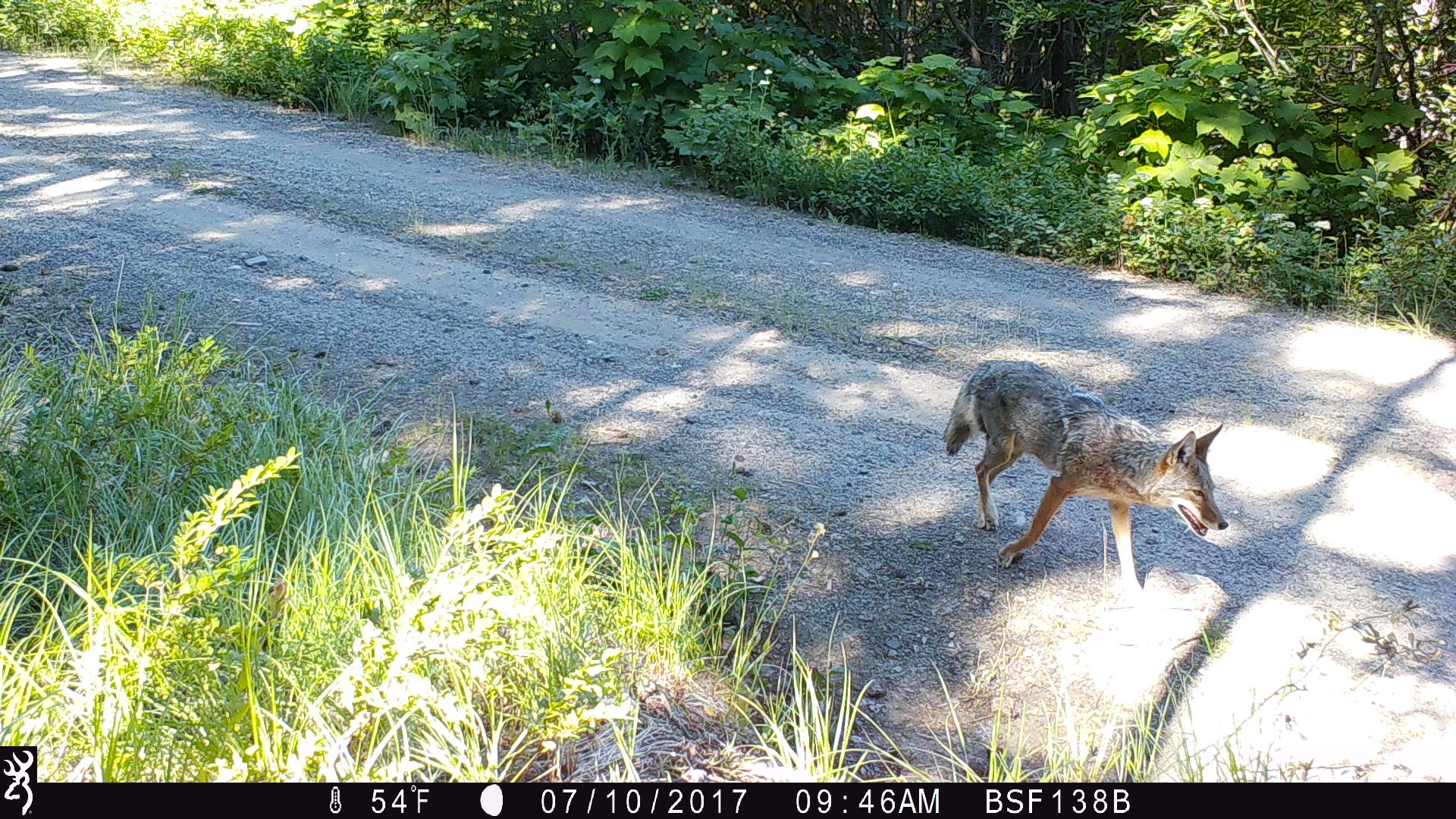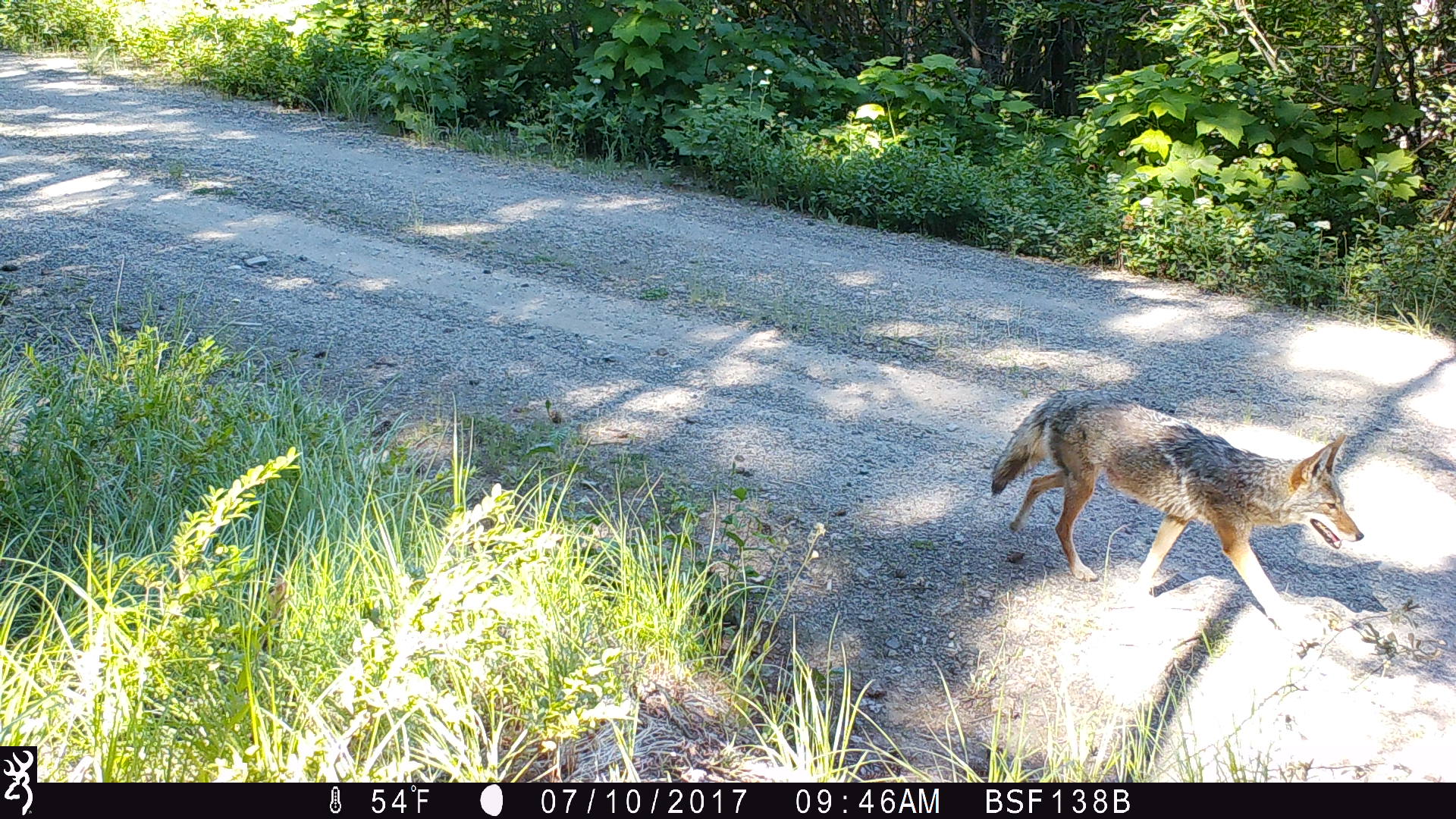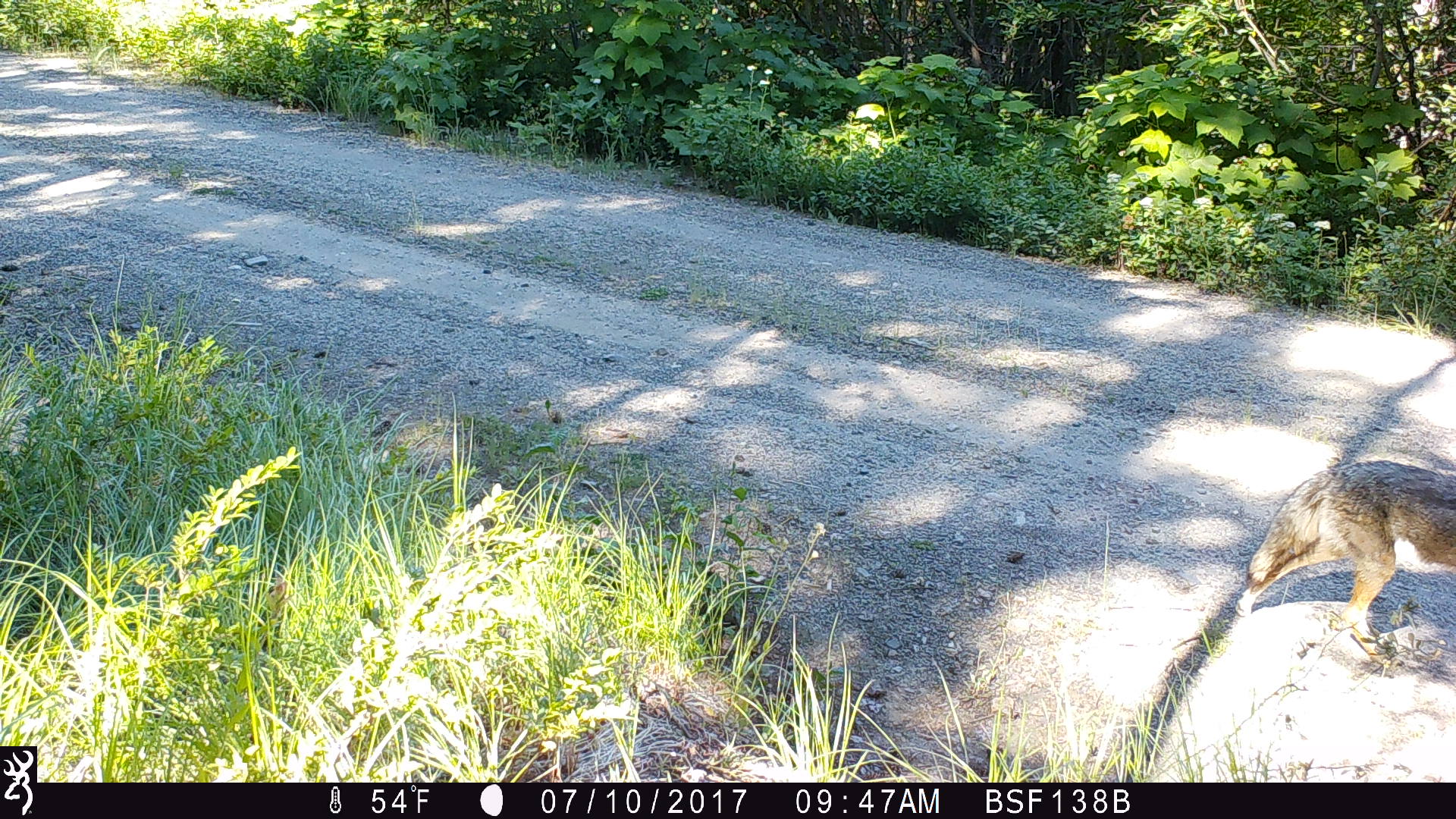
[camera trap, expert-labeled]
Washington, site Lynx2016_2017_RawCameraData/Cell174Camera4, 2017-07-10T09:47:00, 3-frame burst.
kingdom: Animalia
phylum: Chordata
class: Mammalia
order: Carnivora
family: Canidae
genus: Canis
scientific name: Canis latrans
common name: coyote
Canis latrans (coyote). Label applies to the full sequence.